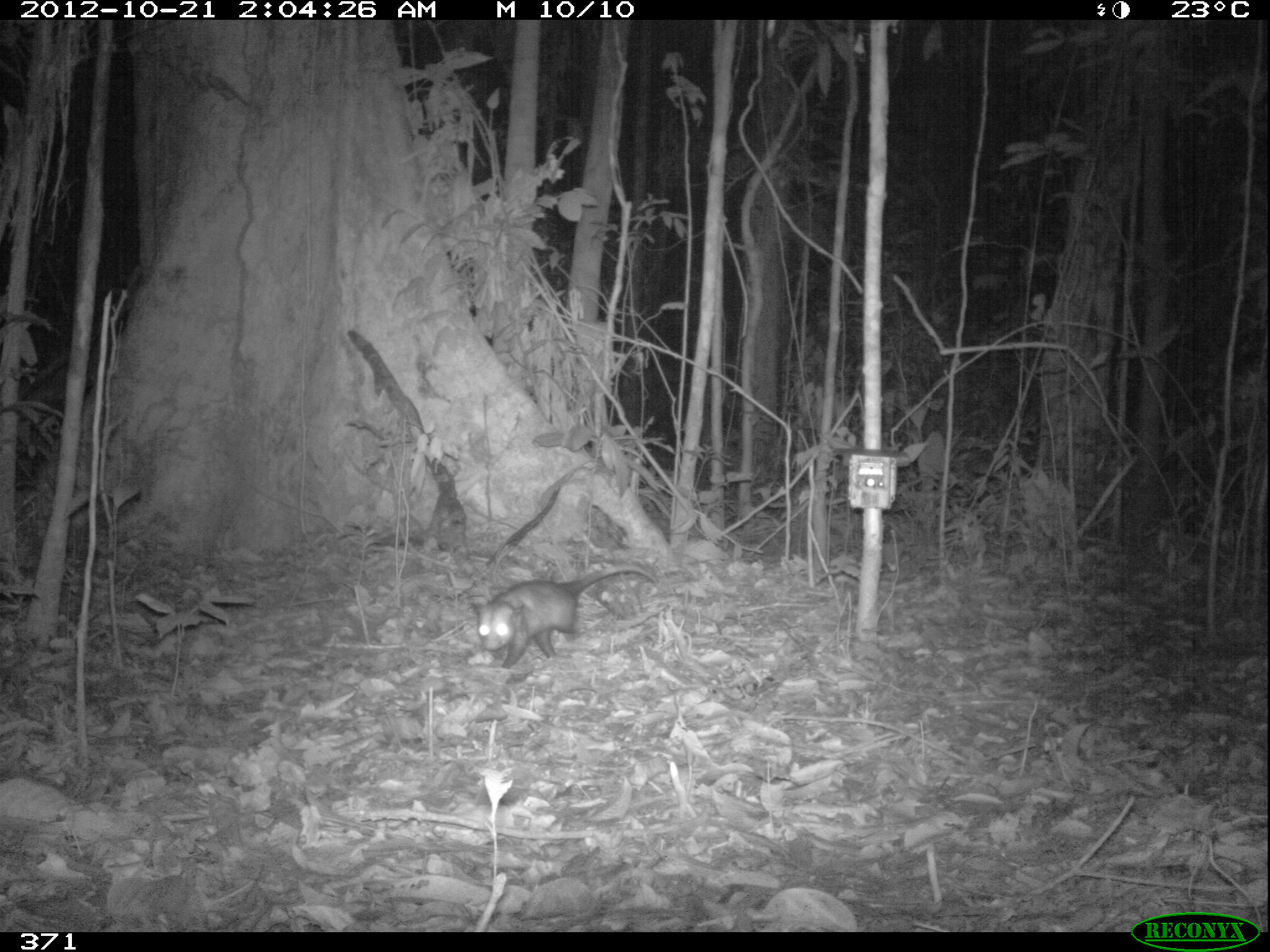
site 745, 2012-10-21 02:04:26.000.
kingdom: Animalia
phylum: Chordata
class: Mammalia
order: Didelphimorphia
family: Didelphidae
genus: Didelphis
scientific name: Didelphis marsupialis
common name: southern opossum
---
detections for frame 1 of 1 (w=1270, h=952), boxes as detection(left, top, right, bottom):
didelphis marsupialis: detection(470, 562, 657, 670)